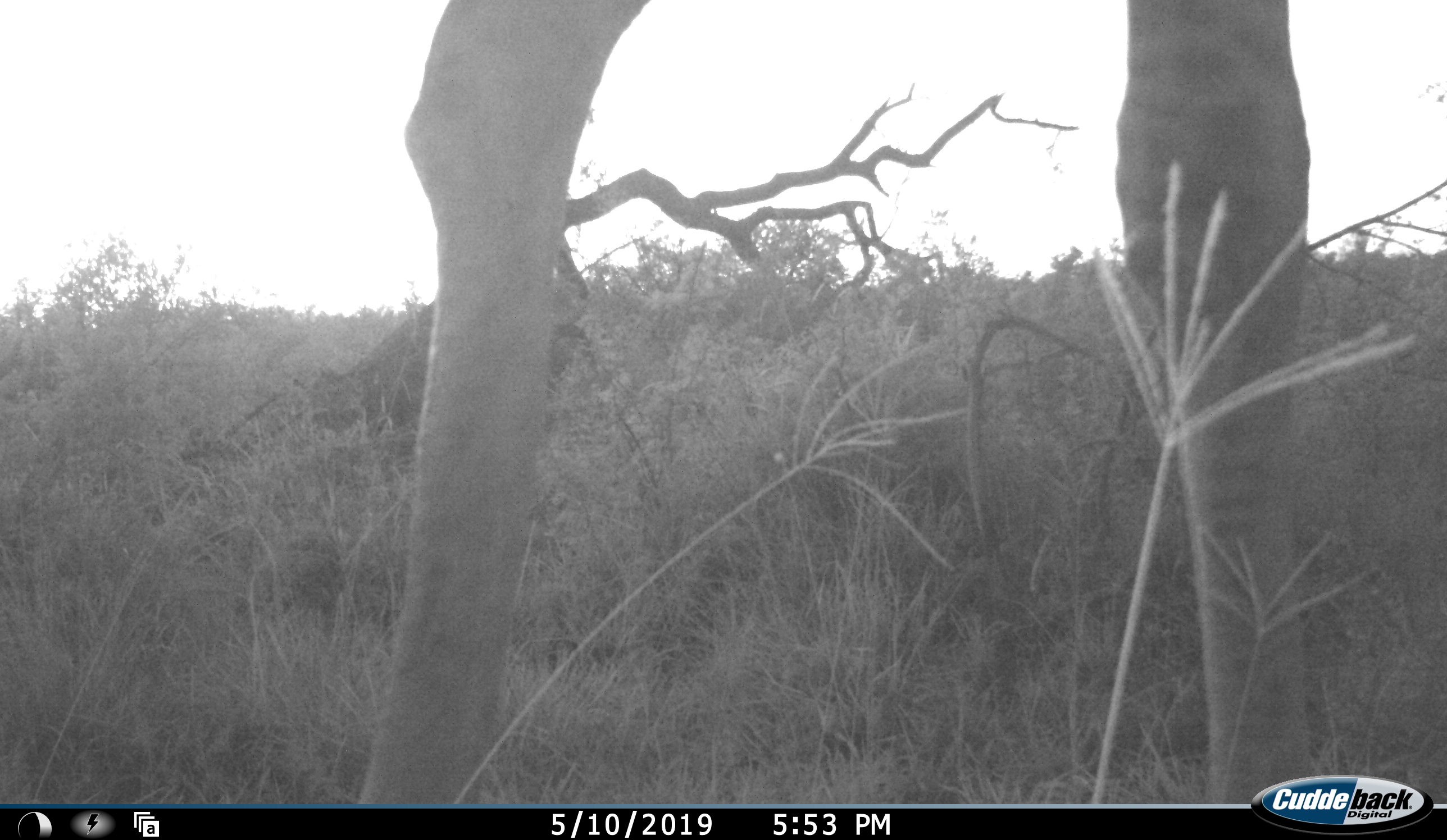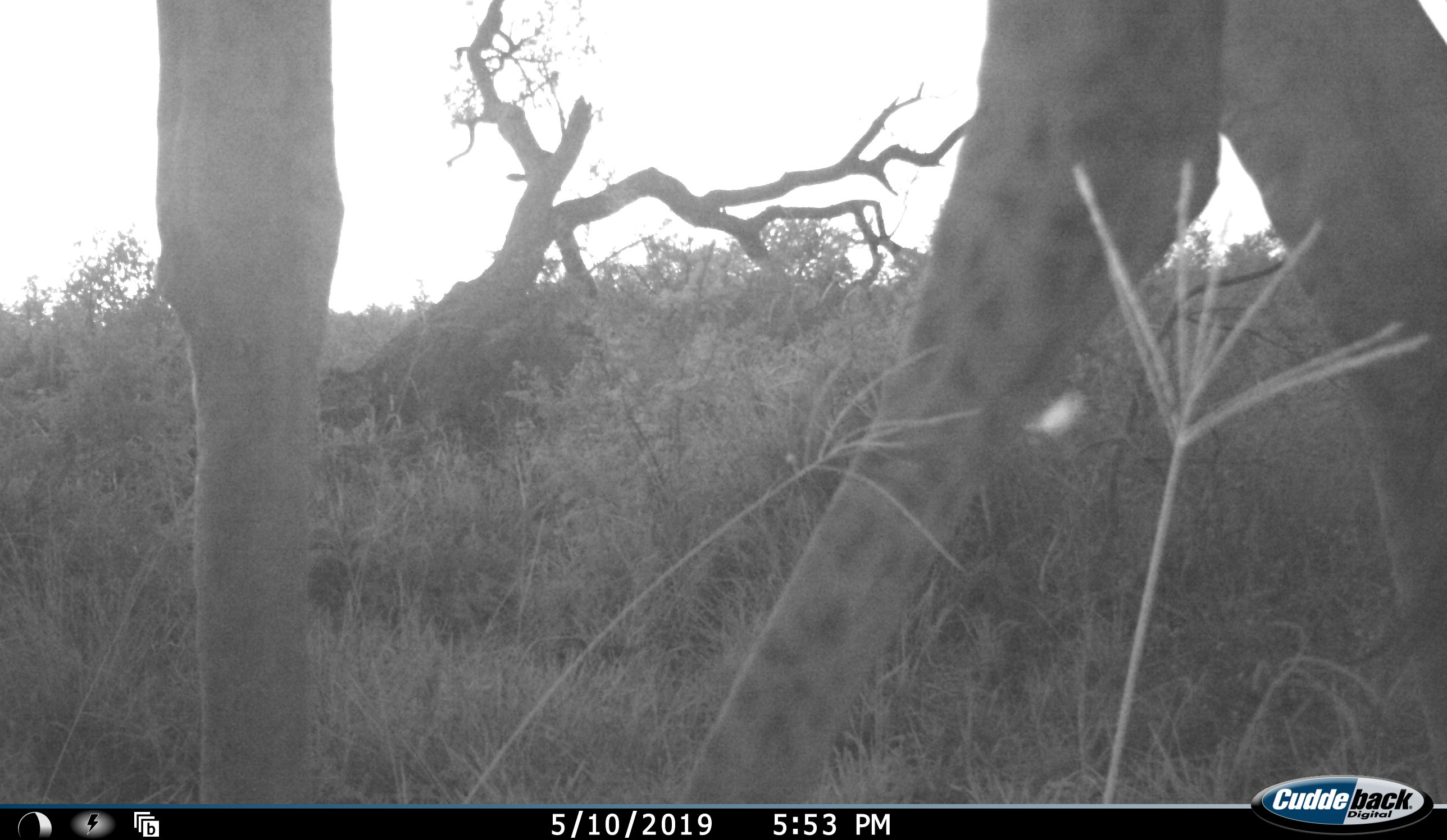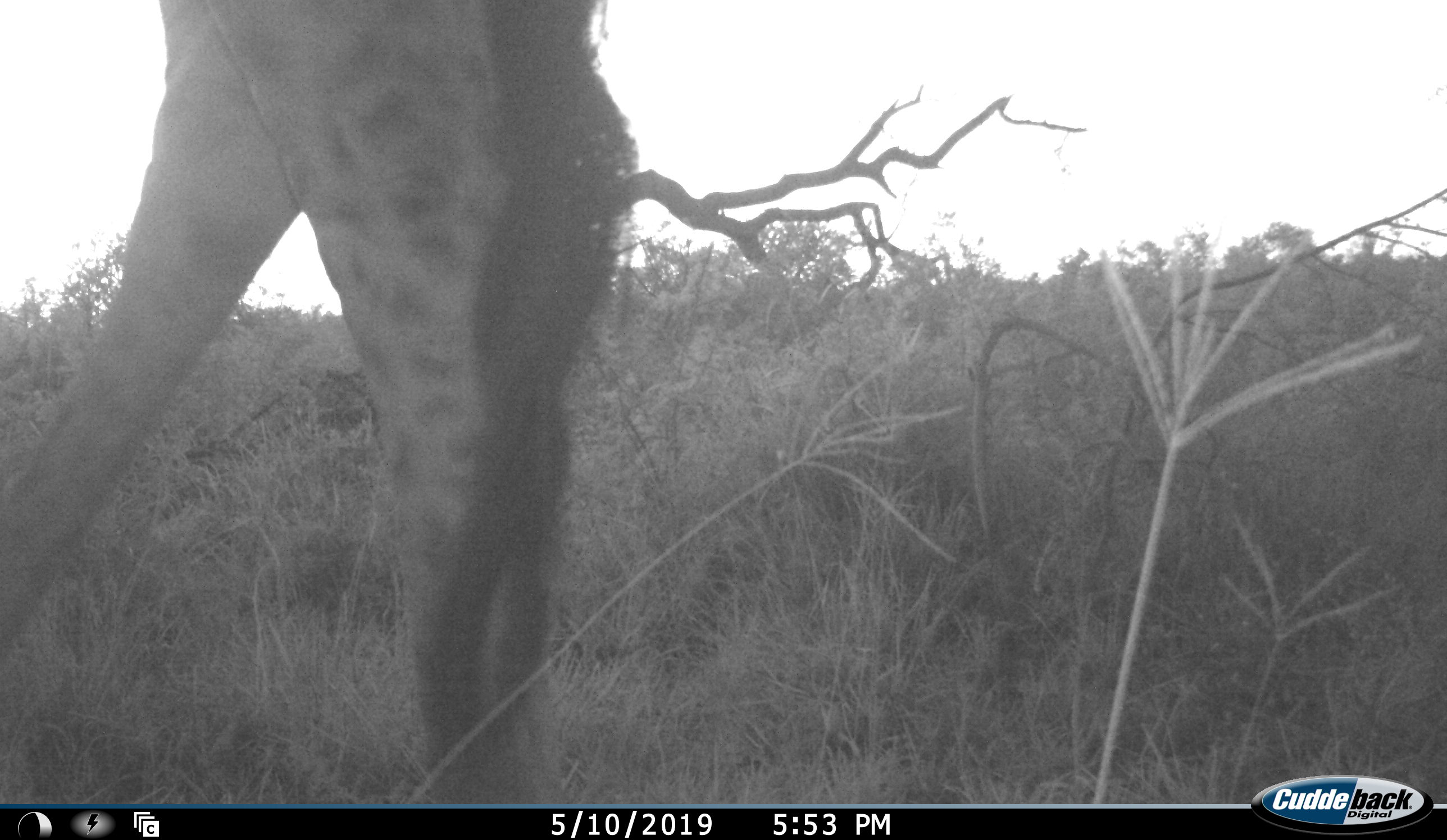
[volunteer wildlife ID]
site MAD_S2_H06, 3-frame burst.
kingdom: Animalia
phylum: Chordata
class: Mammalia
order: Artiodactyla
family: Giraffidae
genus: Giraffa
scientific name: Giraffa camelopardalis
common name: giraffe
Giraffe (Giraffa camelopardalis), count 1. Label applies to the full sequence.